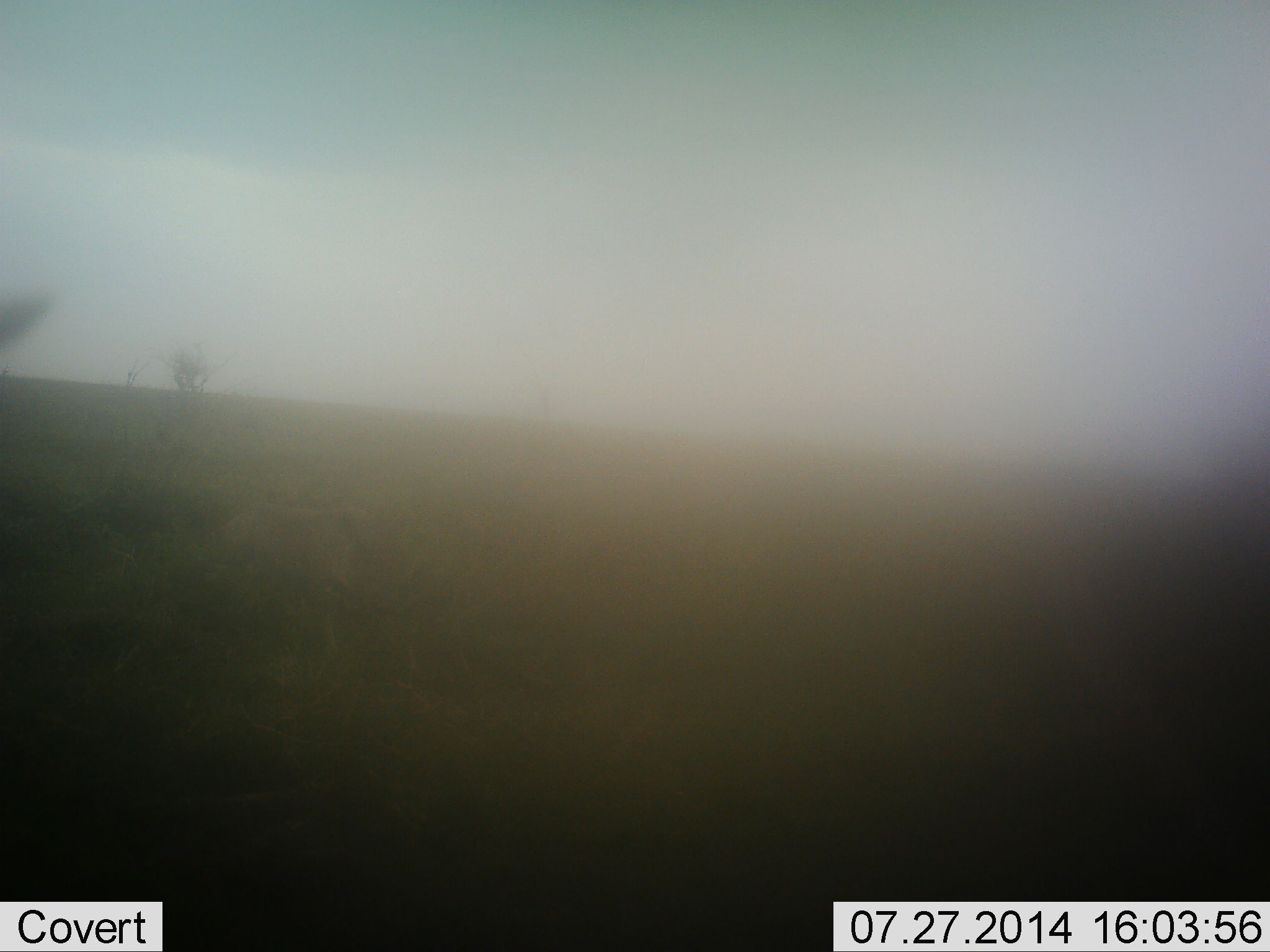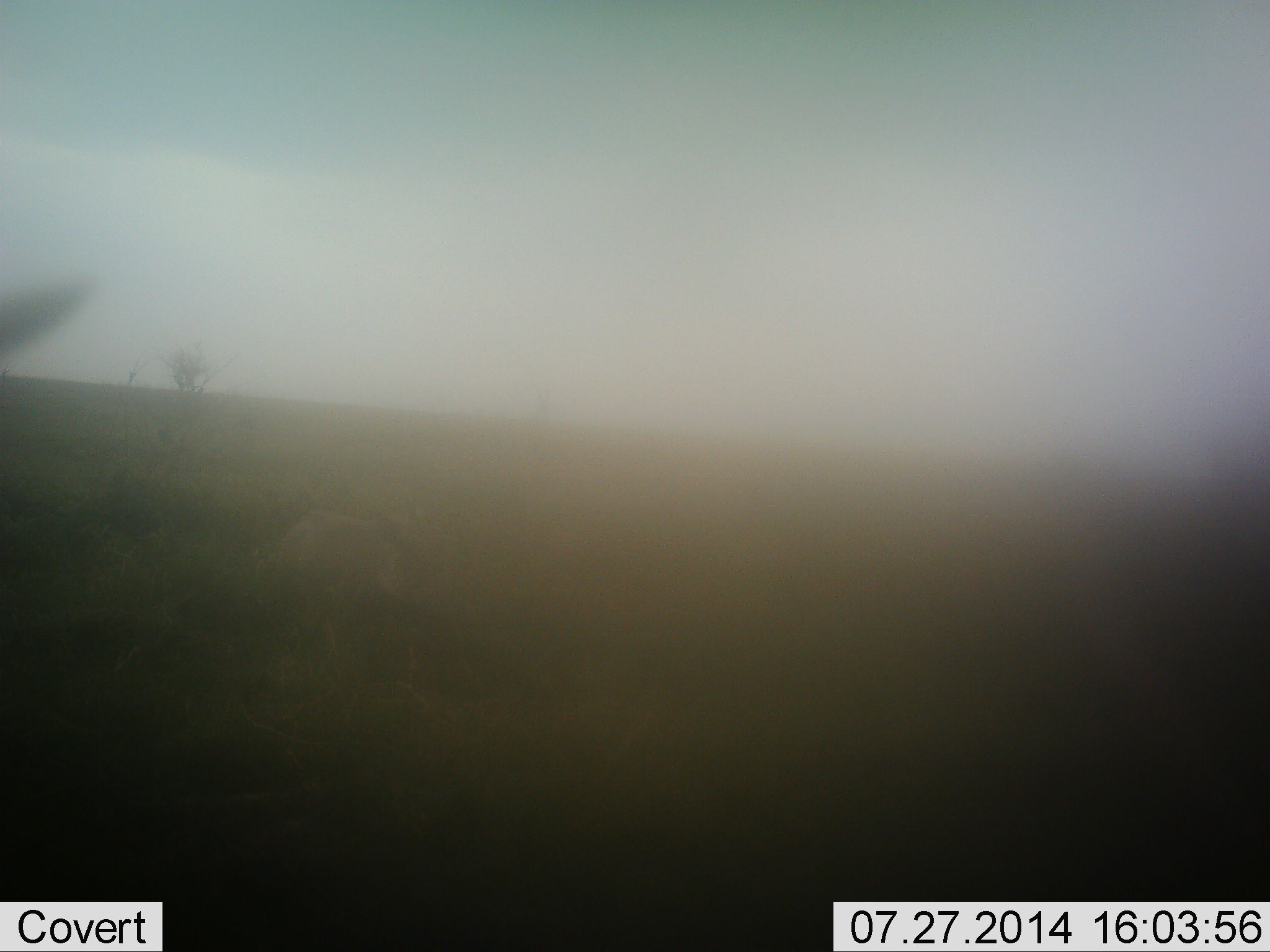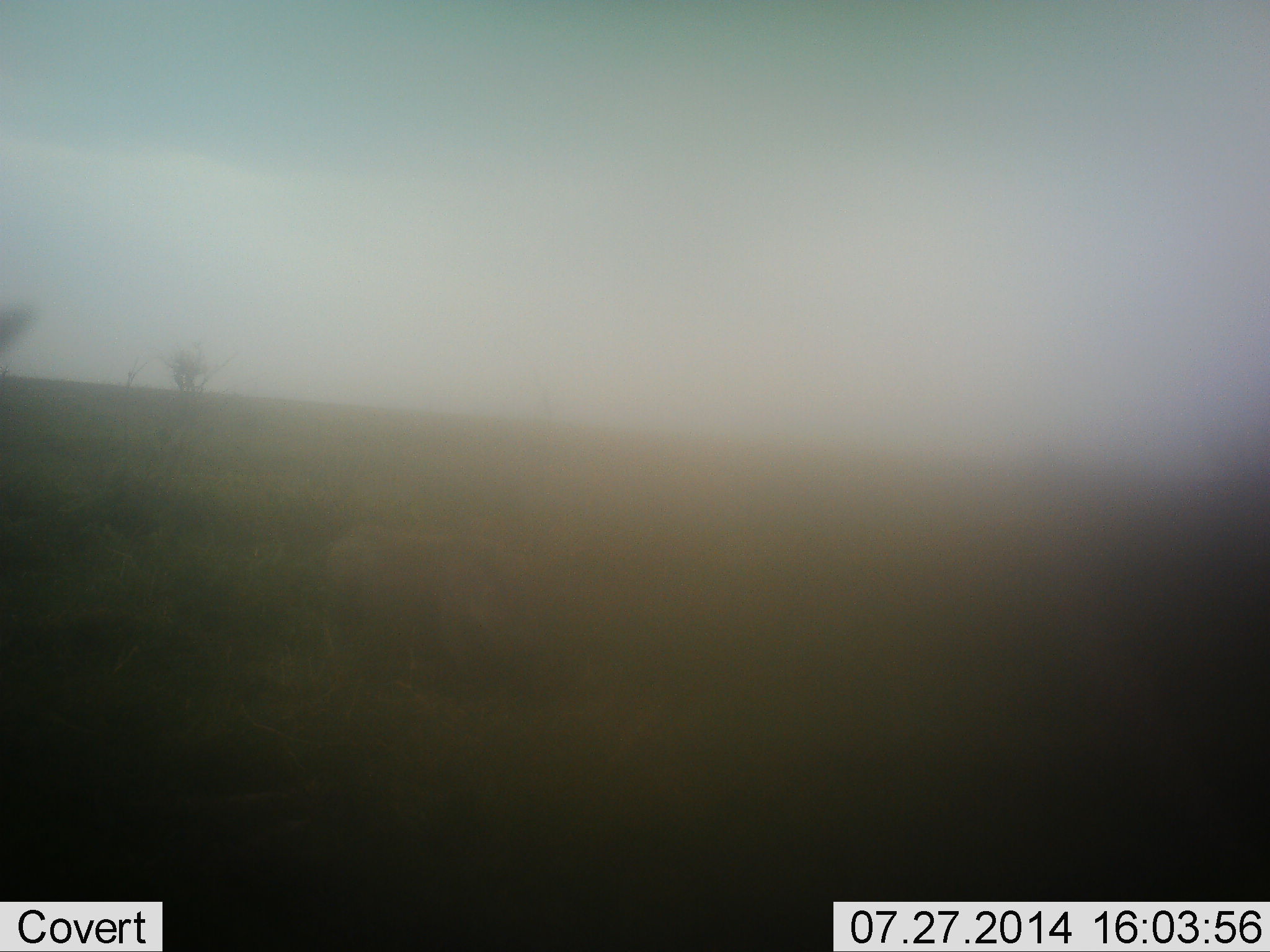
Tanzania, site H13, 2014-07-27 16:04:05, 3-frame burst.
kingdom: Animalia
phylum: Chordata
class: Mammalia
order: Artiodactyla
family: Suidae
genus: Phacochoerus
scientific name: Phacochoerus africanus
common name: warthog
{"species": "warthog (Phacochoerus africanus)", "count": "1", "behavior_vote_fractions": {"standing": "0%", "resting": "0%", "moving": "100%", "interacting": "0%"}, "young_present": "0%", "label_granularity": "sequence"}